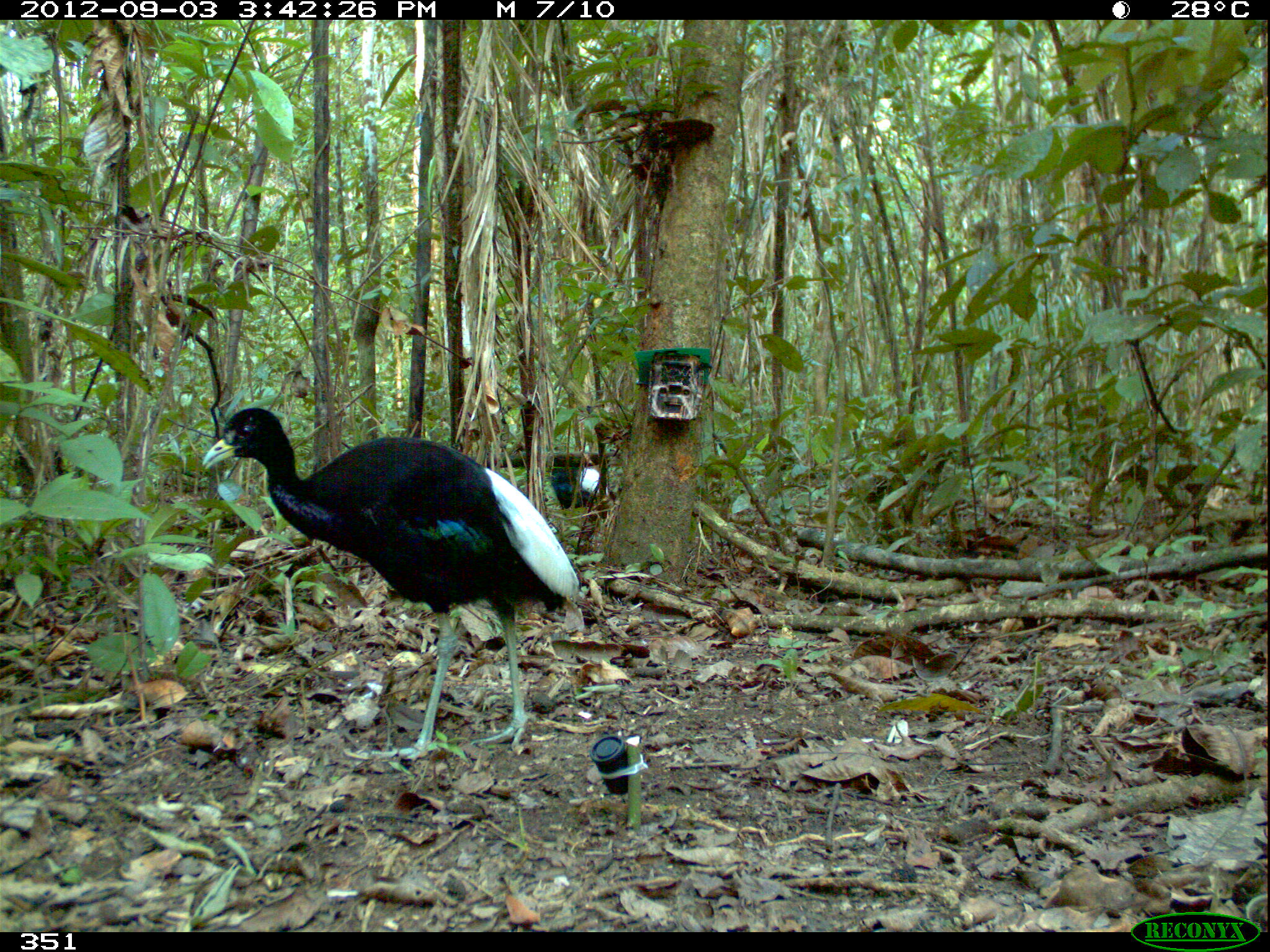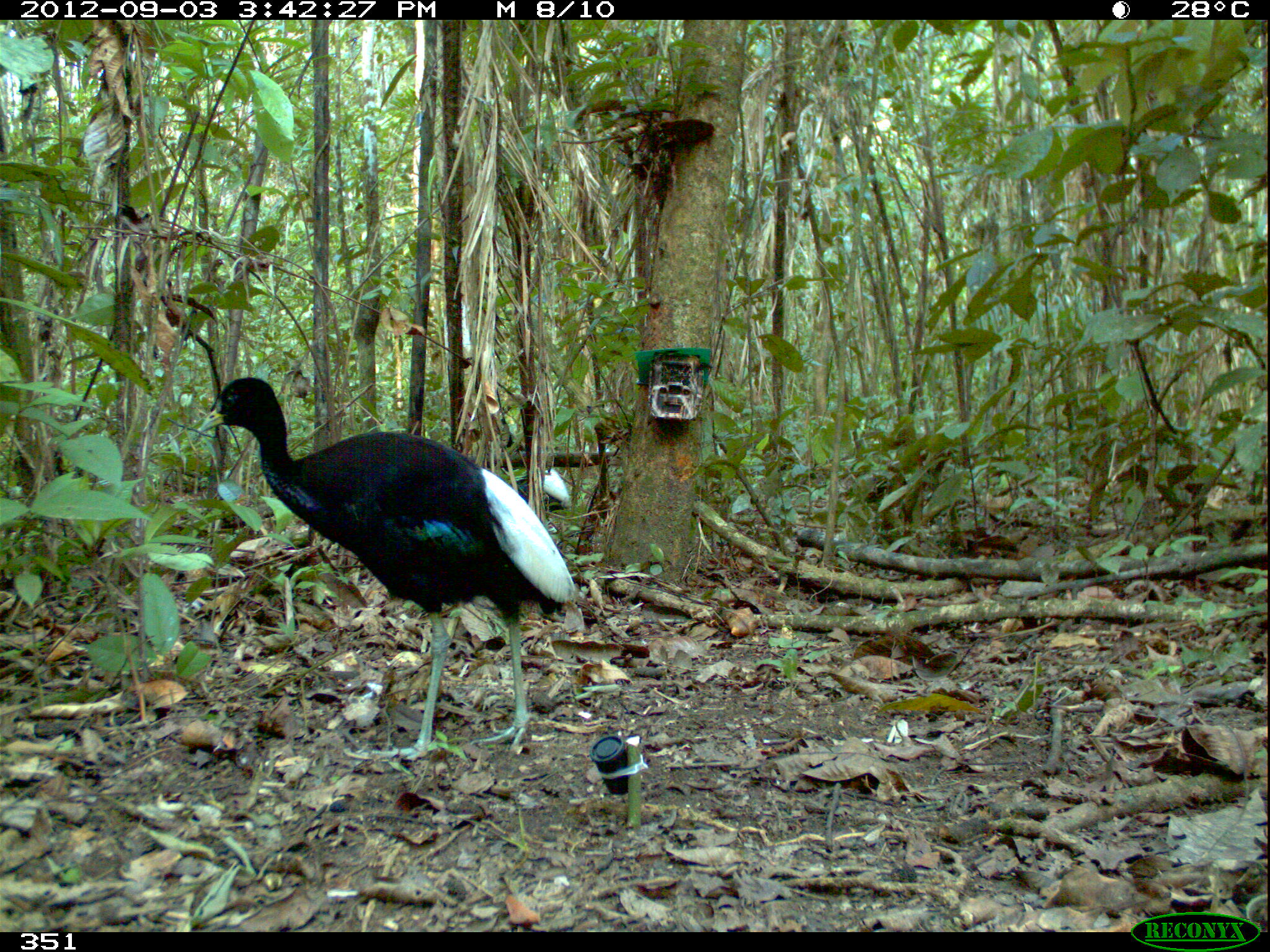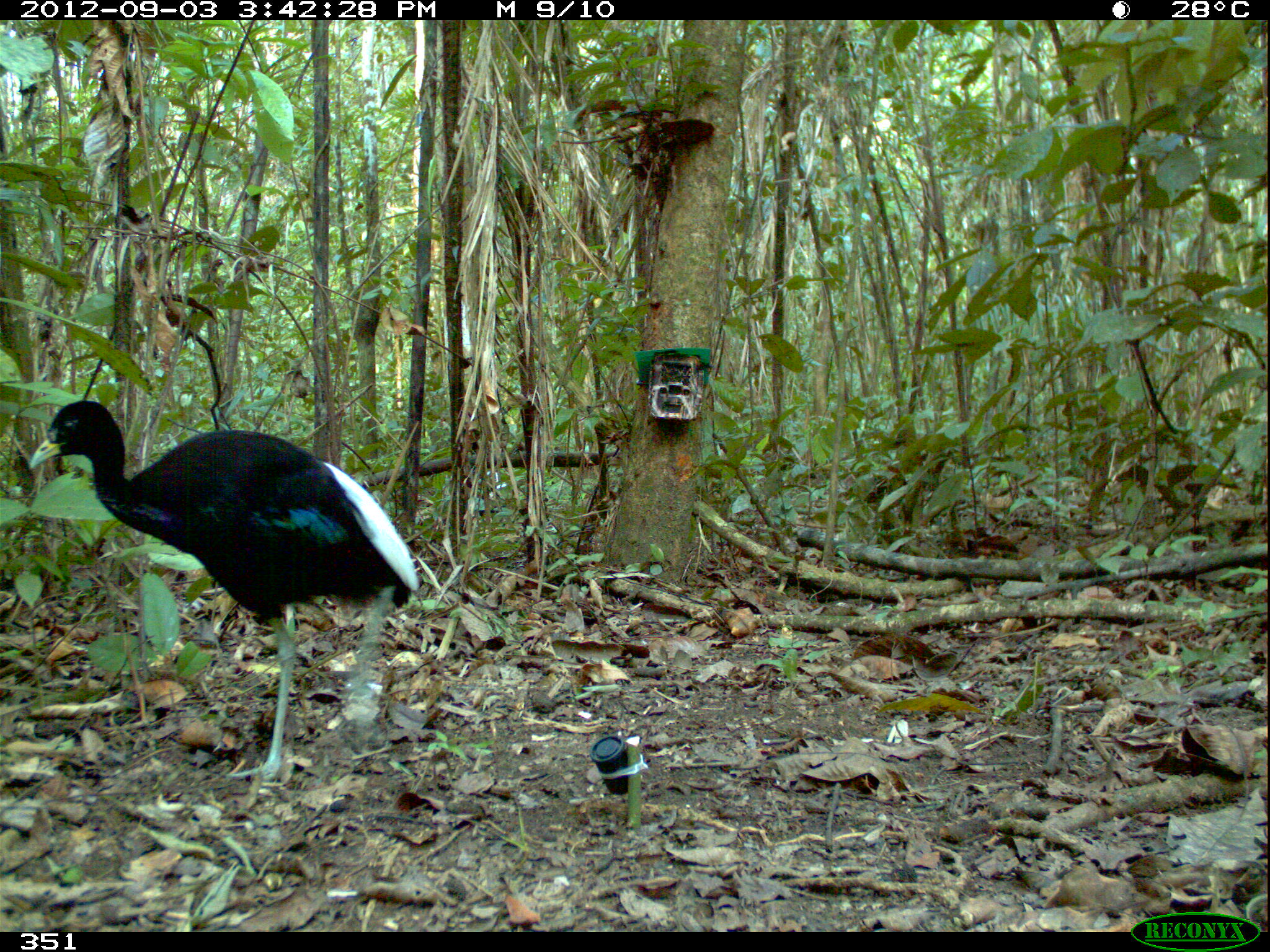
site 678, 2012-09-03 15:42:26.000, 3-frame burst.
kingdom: Animalia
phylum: Chordata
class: Aves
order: Gruiformes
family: Psophiidae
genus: Psophia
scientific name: Psophia leucoptera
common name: pale-winged trumpeter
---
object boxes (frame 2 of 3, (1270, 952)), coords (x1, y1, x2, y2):
psophia leucoptera: (197, 375, 575, 760); (499, 417, 571, 514)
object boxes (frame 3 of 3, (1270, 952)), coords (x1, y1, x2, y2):
psophia leucoptera: (30, 399, 420, 778); (465, 471, 498, 517)